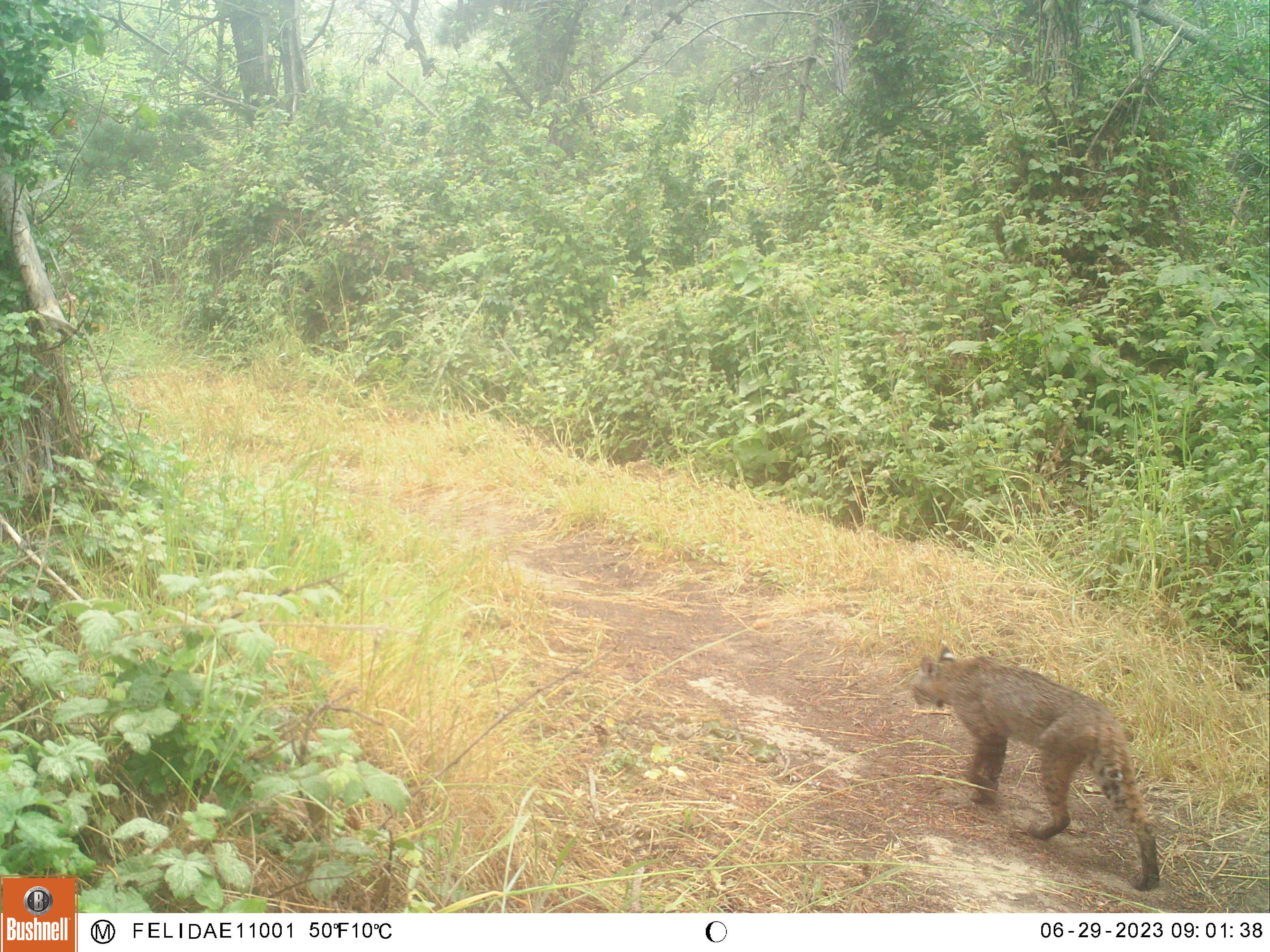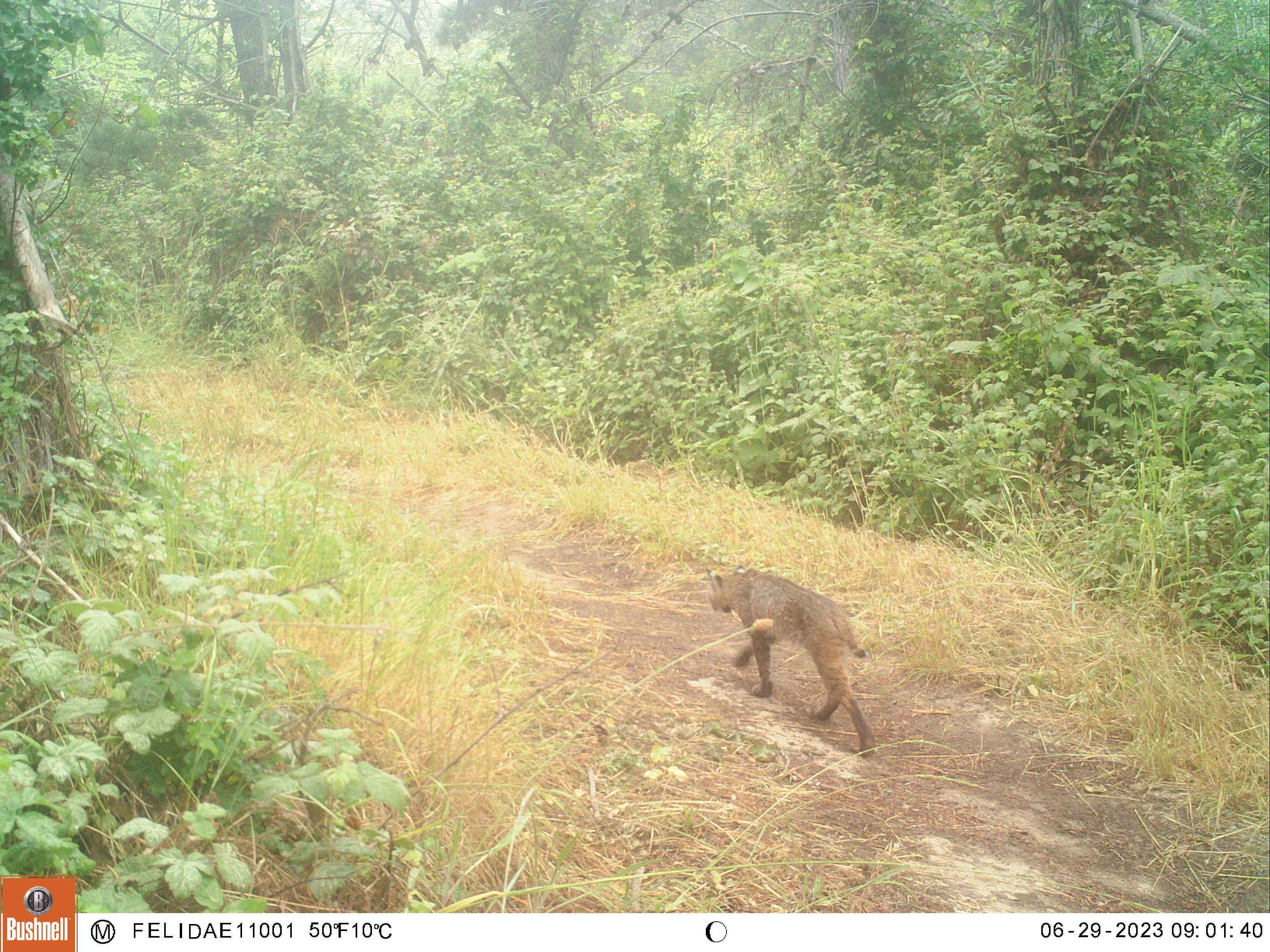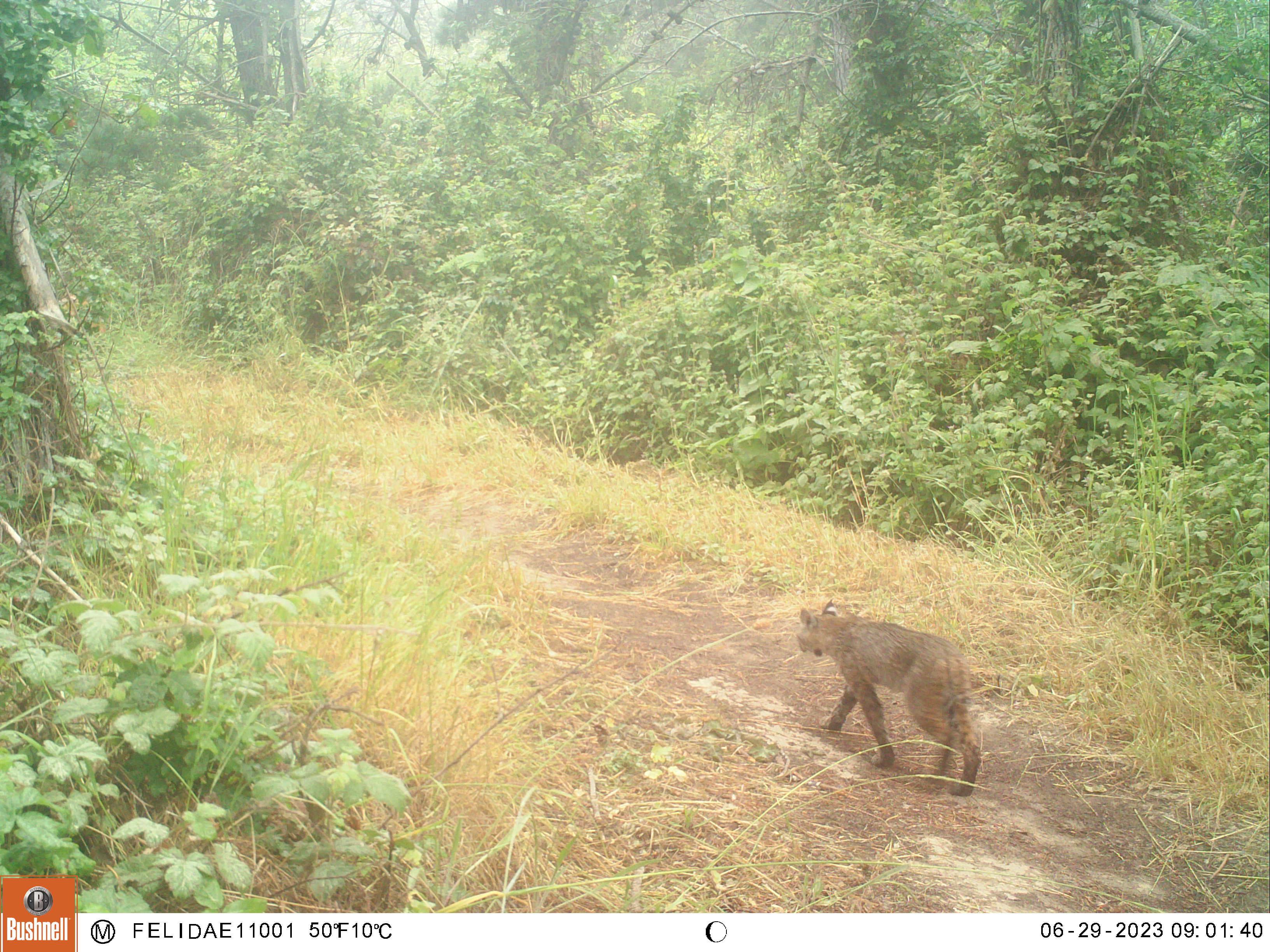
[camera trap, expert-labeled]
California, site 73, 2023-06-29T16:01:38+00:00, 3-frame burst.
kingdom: Animalia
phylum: Chordata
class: Mammalia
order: Carnivora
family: Felidae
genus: Lynx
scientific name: Lynx rufus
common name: bobcat